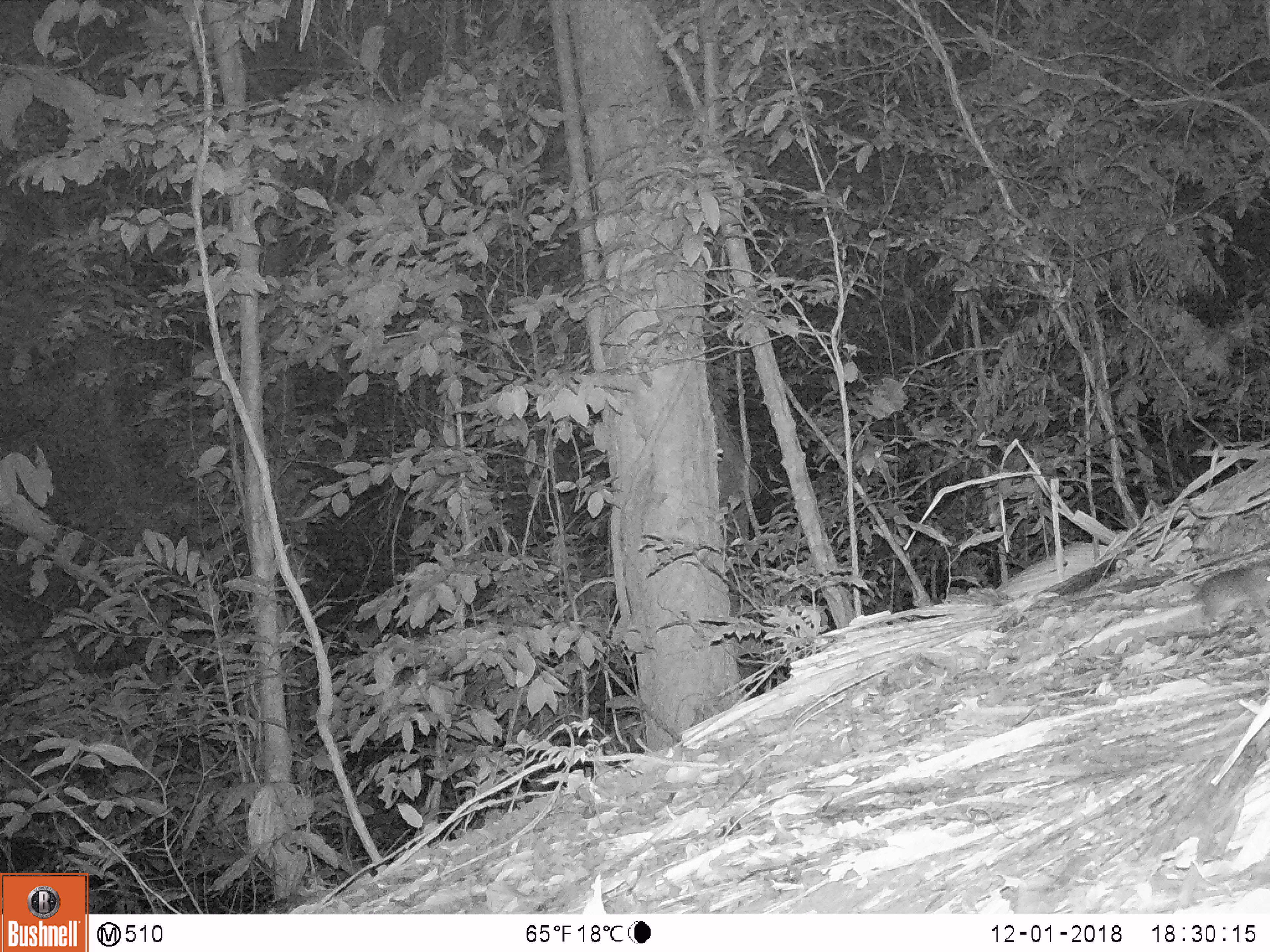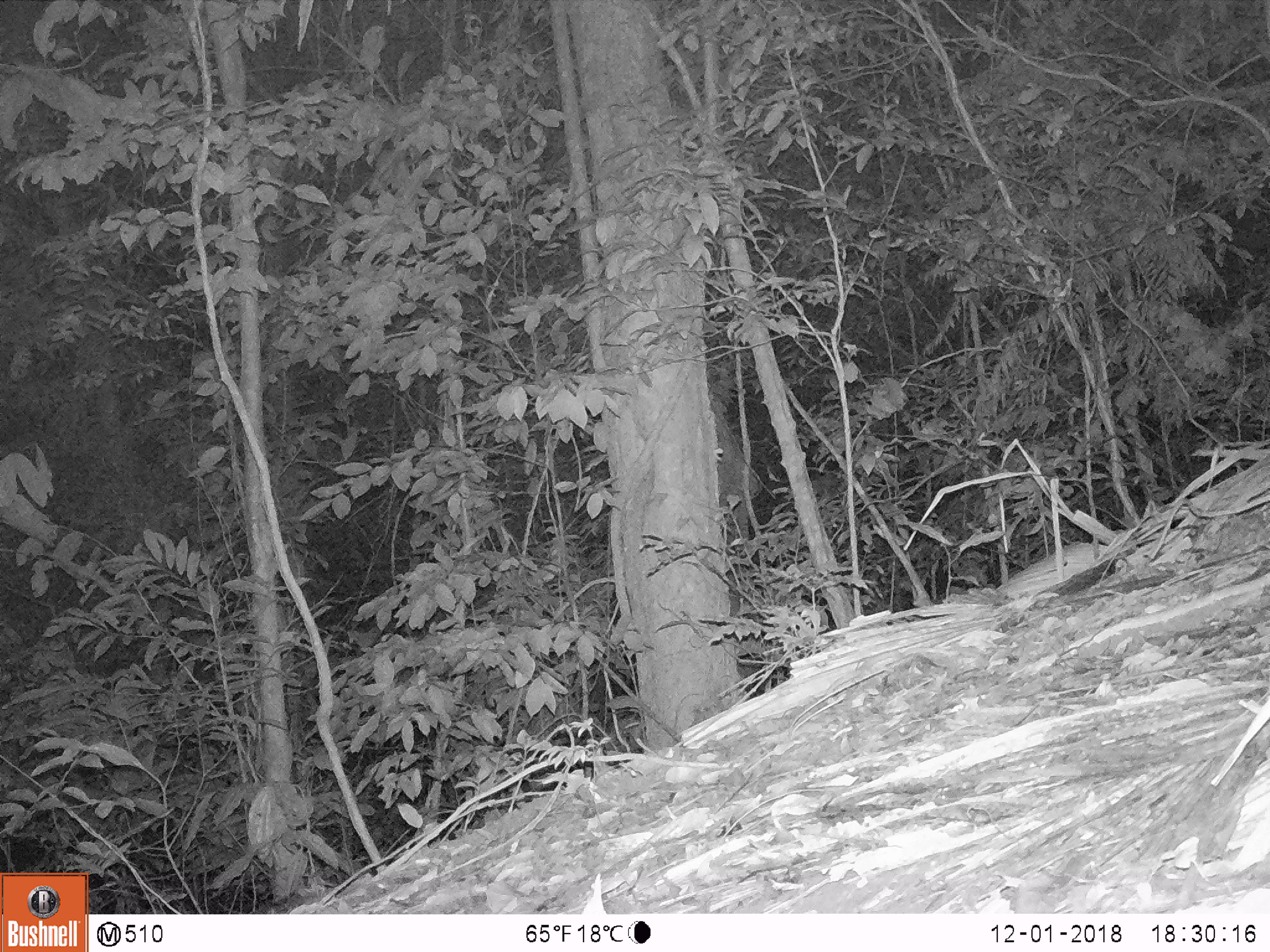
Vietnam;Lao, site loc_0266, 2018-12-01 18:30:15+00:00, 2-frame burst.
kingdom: Animalia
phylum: Chordata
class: Mammalia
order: Rodentia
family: Muridae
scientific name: Muridae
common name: old-world mice and rats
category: unidentified murid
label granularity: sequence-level